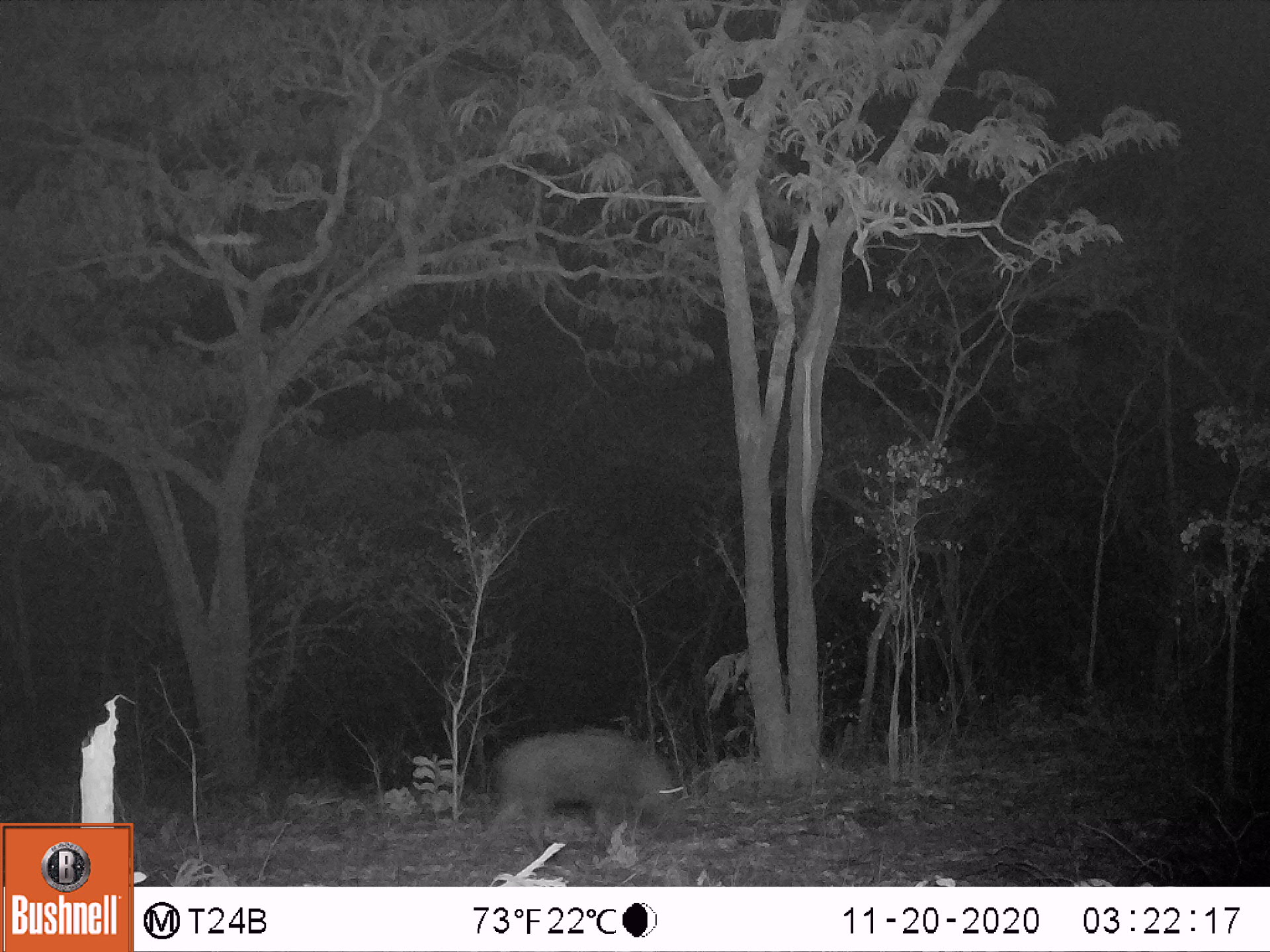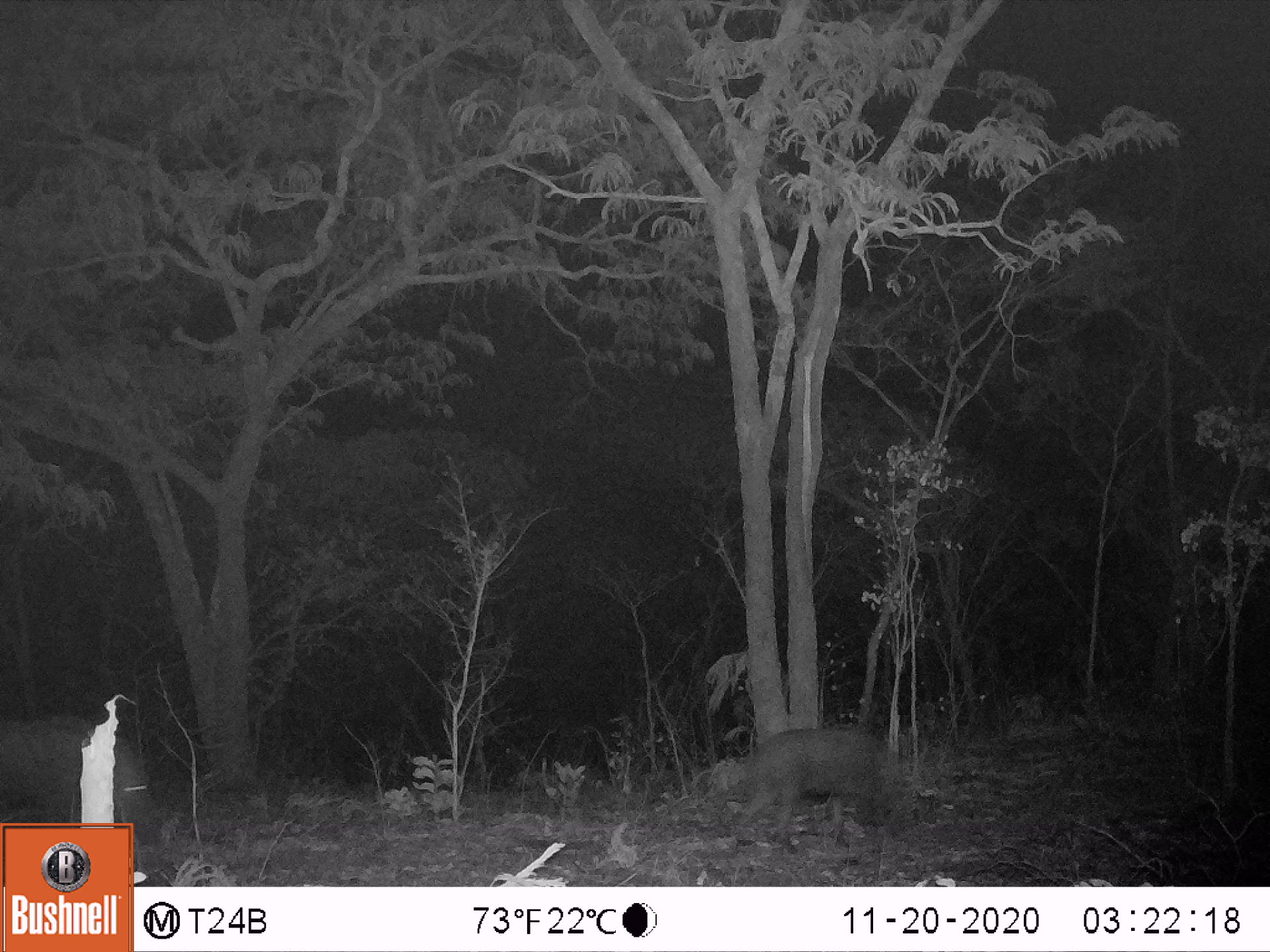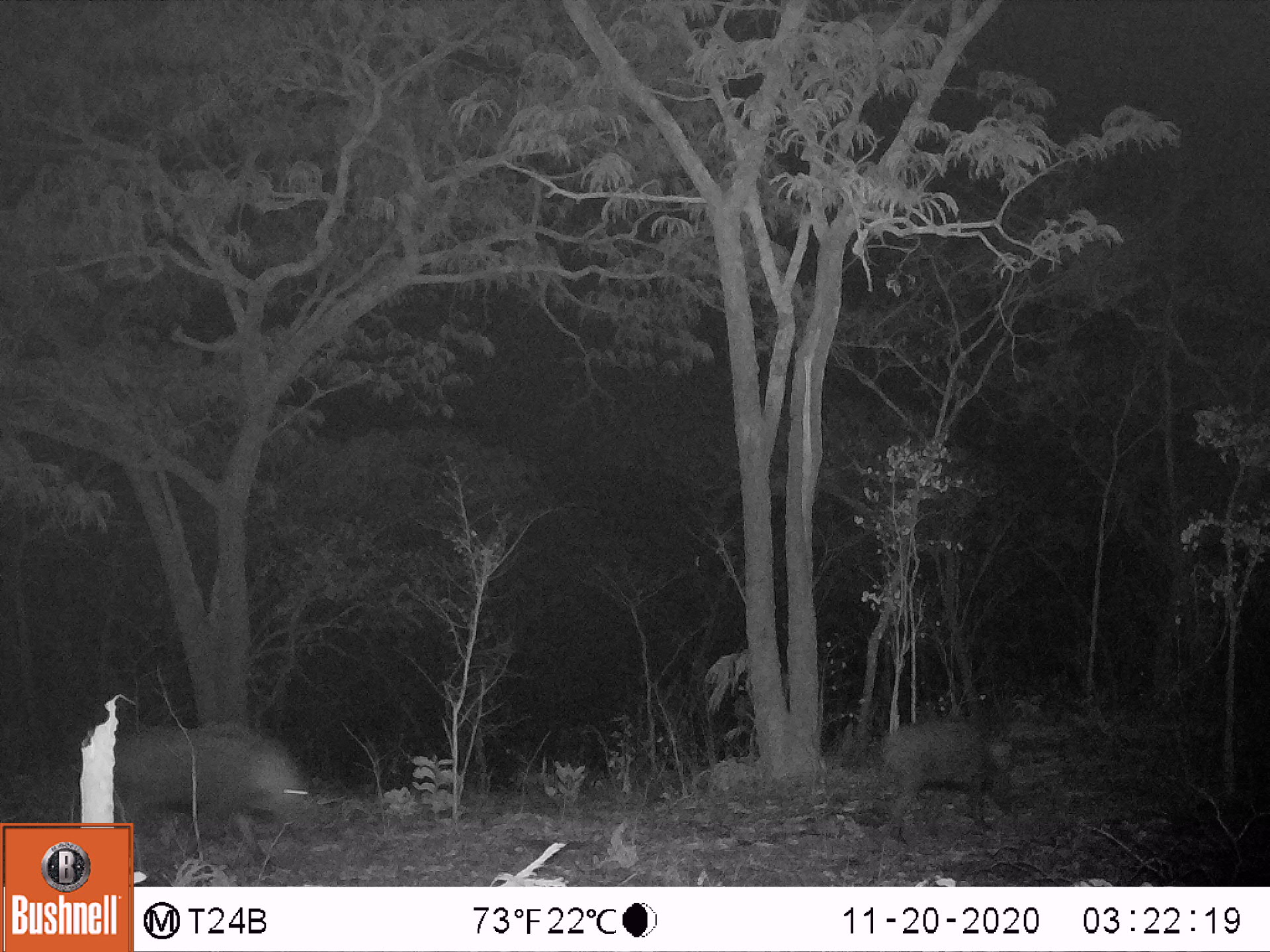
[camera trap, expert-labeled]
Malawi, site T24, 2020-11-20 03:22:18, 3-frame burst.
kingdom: Animalia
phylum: Chordata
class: Mammalia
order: Artiodactyla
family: Suidae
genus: Potamochoerus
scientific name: Potamochoerus larvatus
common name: bushpig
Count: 1.